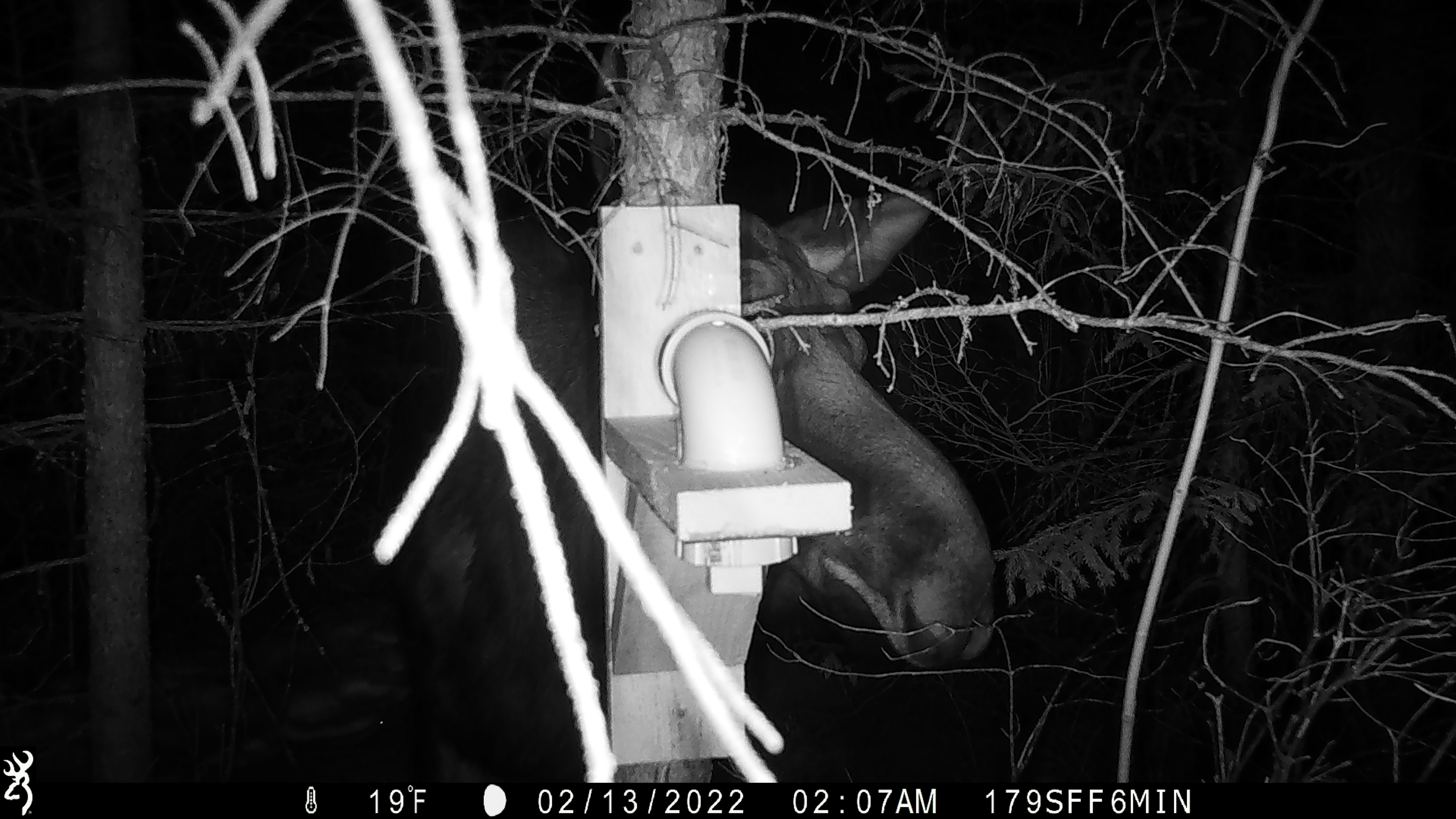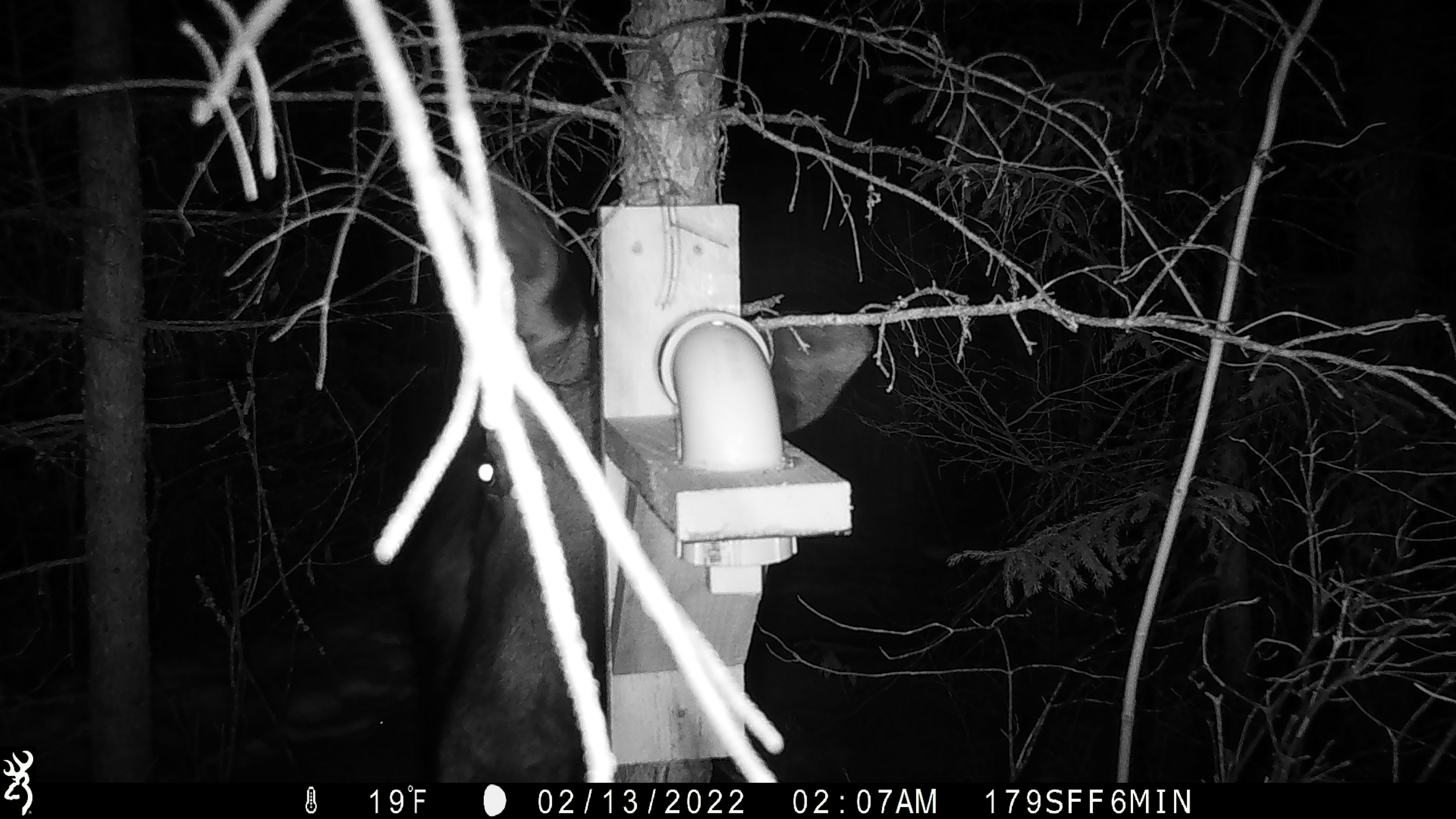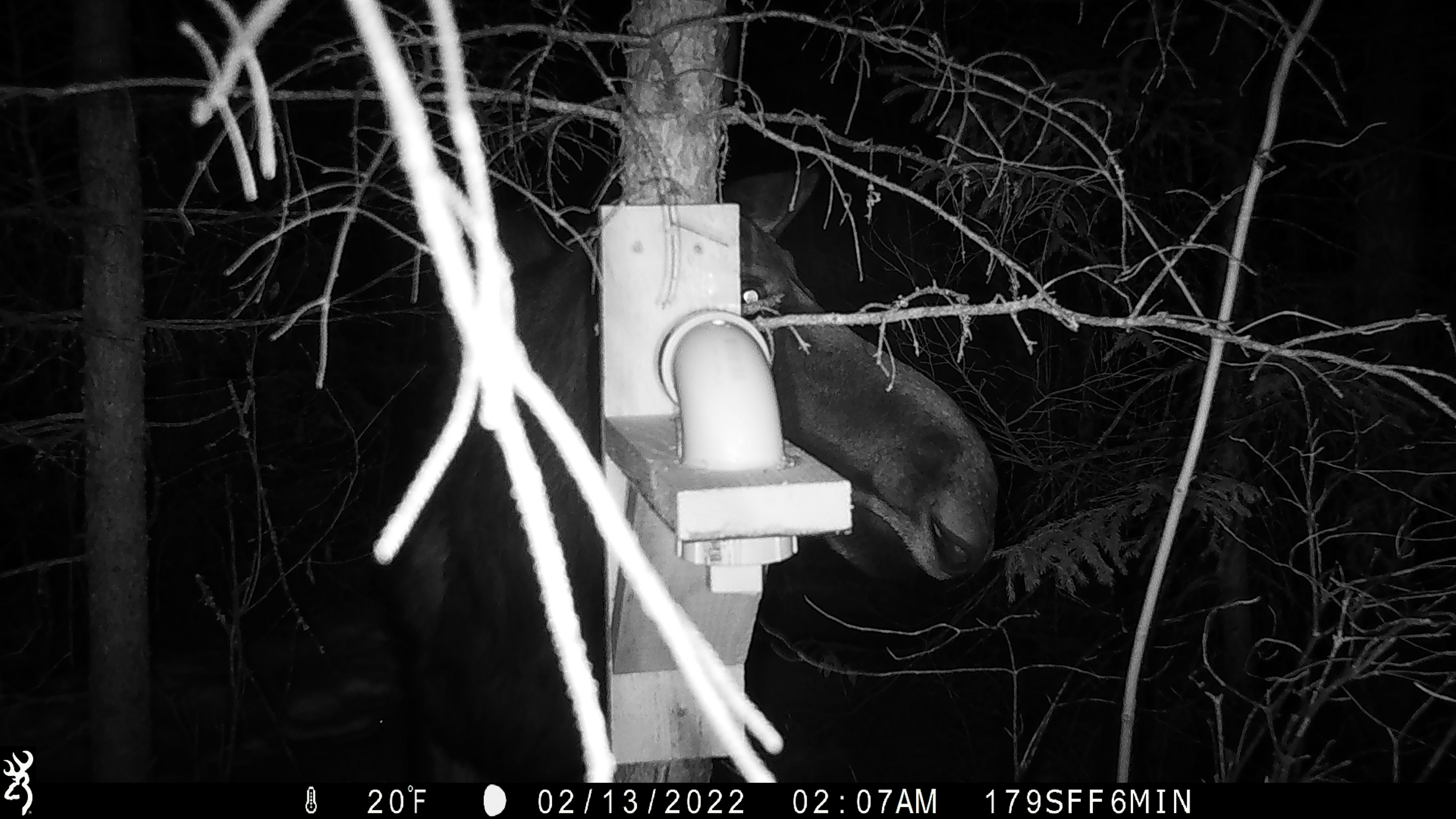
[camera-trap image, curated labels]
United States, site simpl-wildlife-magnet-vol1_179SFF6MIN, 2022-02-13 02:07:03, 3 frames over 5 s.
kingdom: Animalia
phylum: Chordata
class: Mammalia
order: Artiodactyla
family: Cervidae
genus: Alces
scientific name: Alces alces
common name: moose